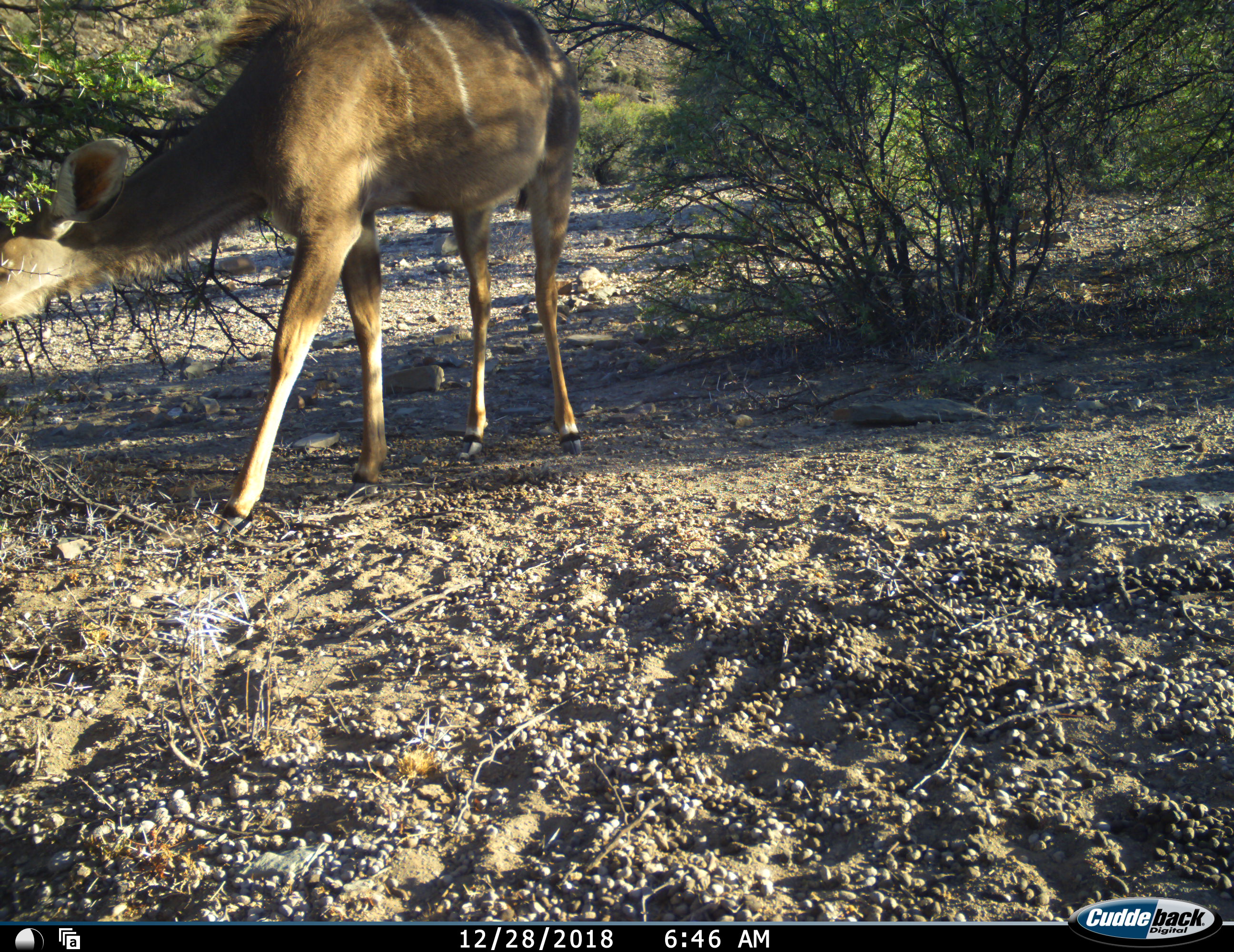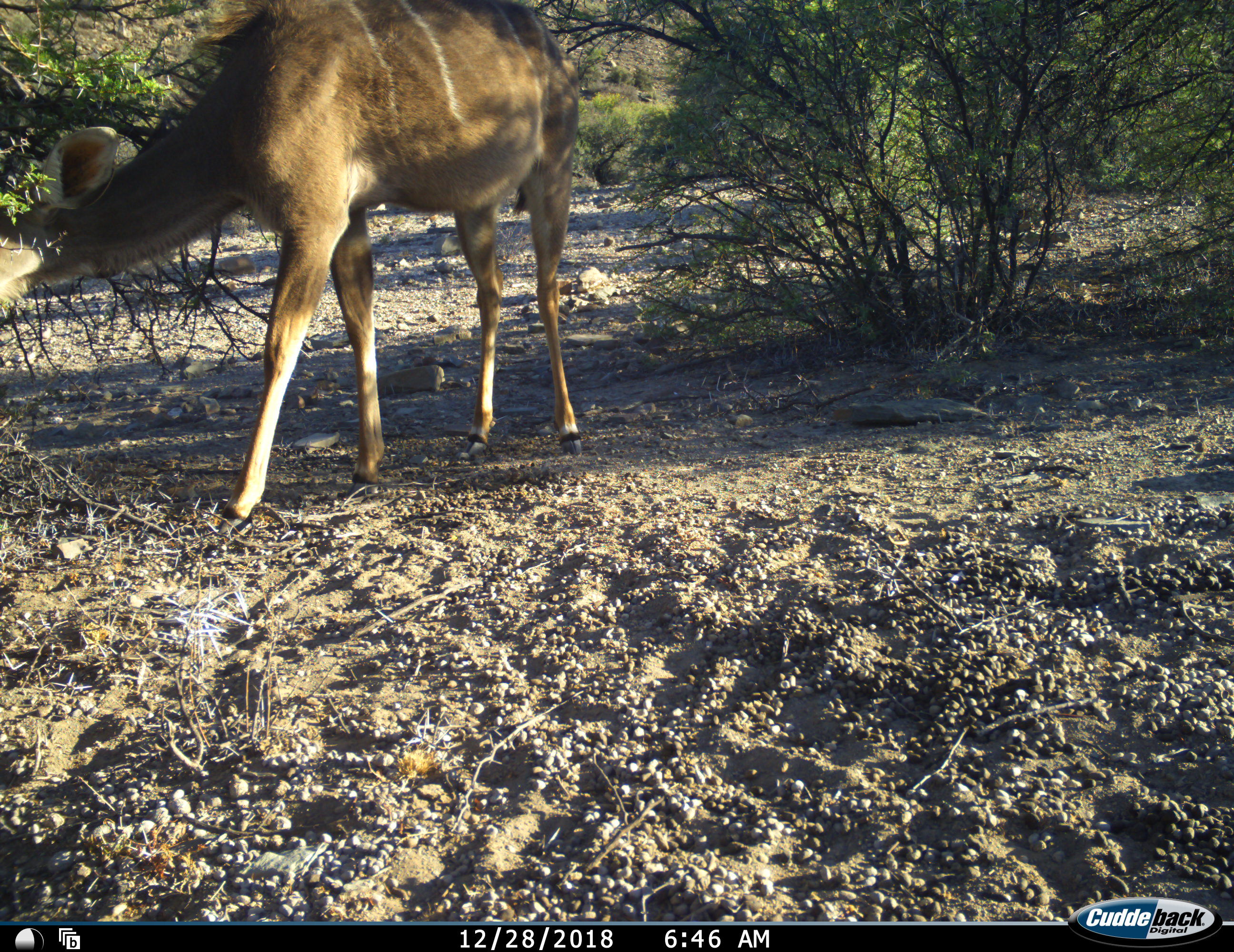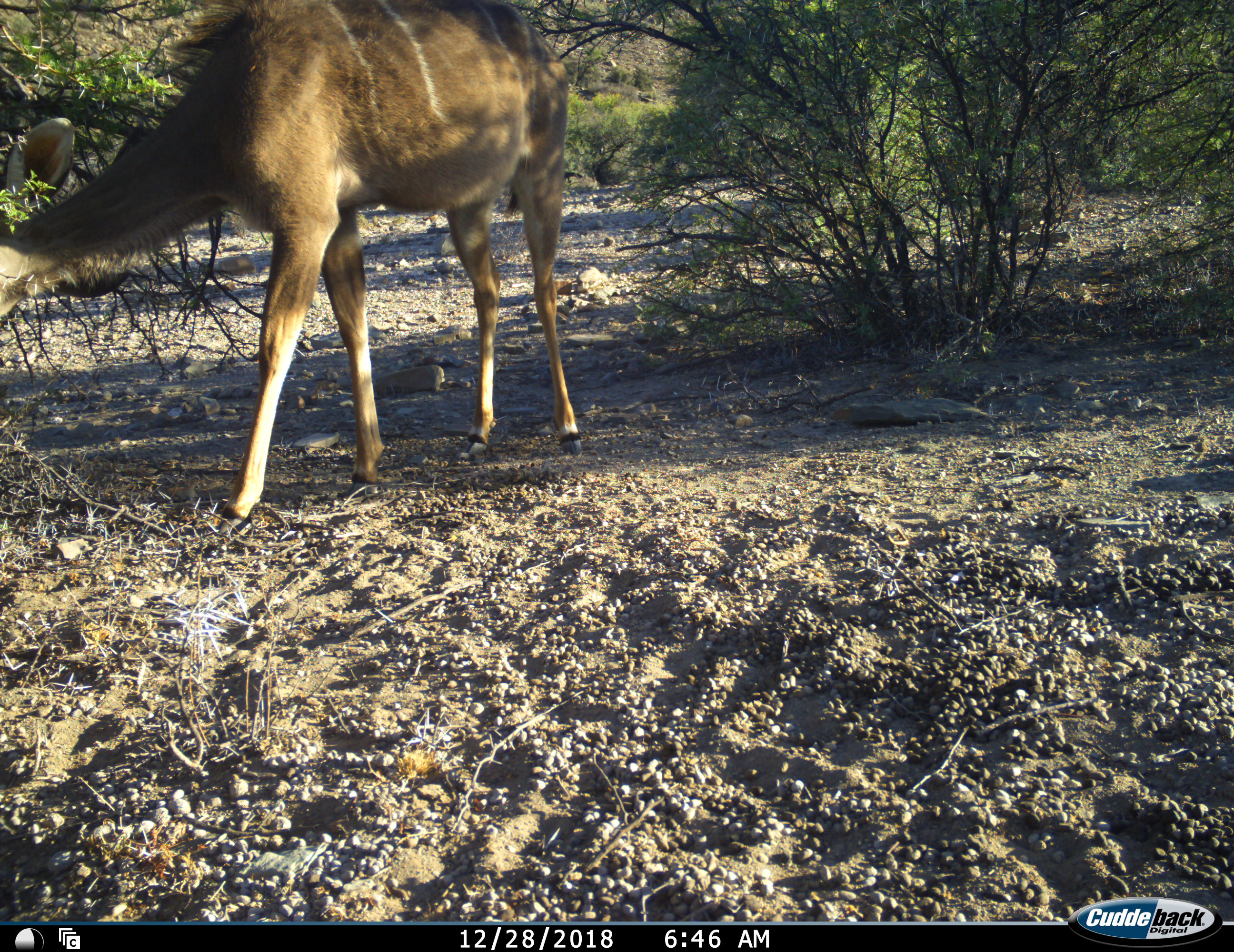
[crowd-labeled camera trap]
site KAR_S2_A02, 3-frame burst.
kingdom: Animalia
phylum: Chordata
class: Mammalia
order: Artiodactyla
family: Bovidae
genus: Tragelaphus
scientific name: Tragelaphus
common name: kudu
Kudu (Tragelaphus), count 1. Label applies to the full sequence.